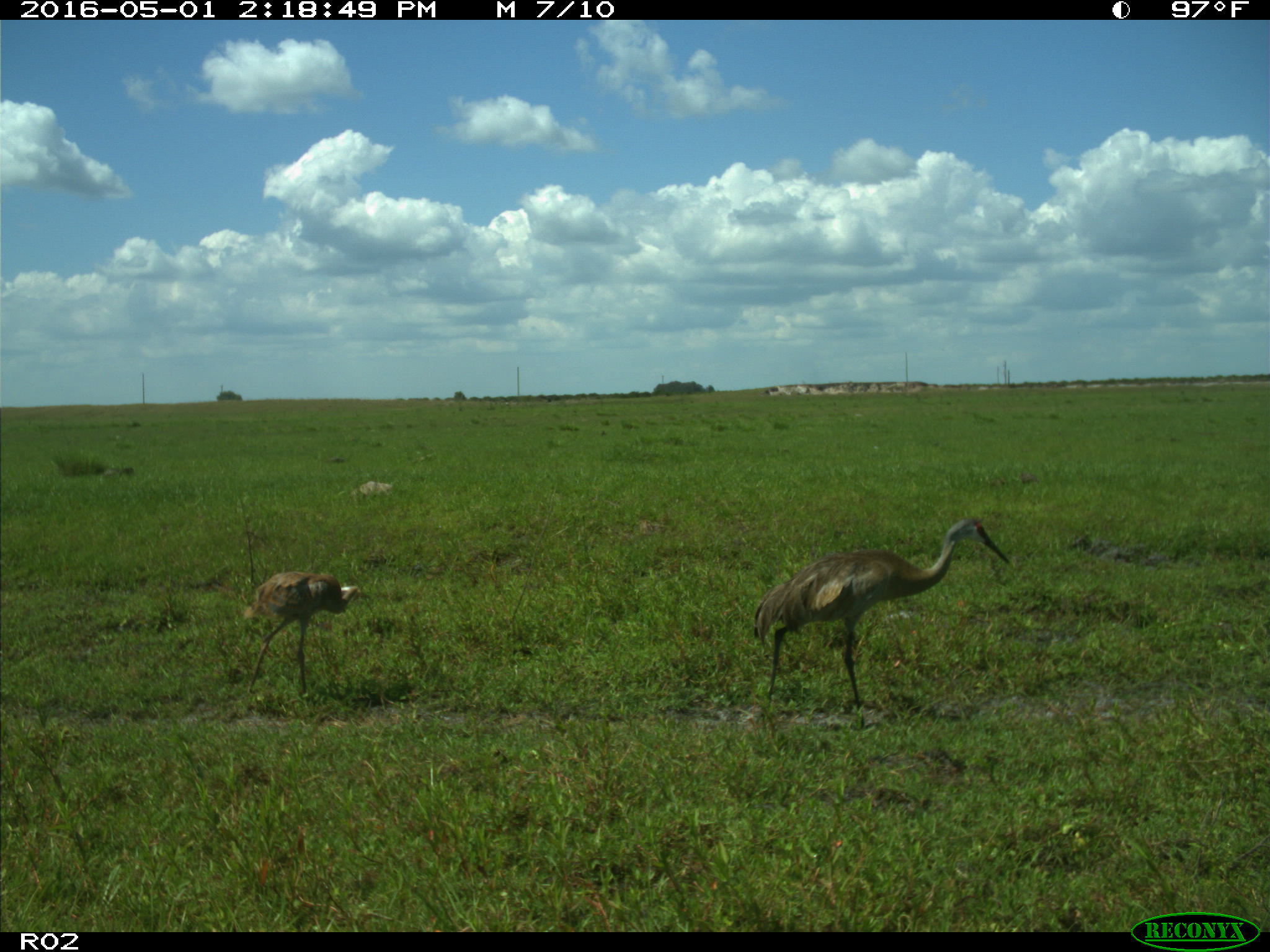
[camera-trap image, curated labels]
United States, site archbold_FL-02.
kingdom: Animalia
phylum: Chordata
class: Aves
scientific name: Aves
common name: birds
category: unidentified bird